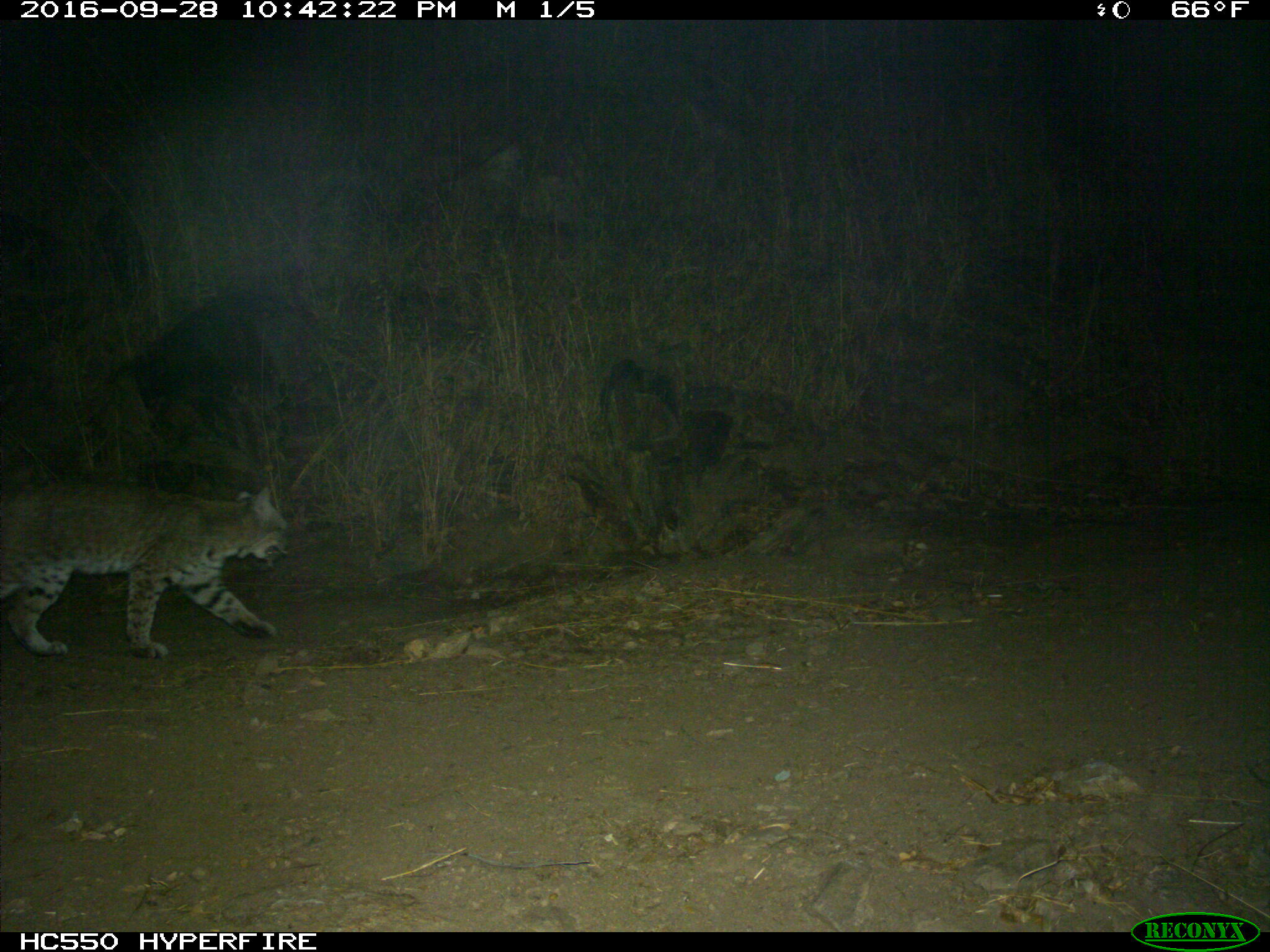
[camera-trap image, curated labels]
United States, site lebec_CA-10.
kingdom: Animalia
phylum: Chordata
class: Mammalia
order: Carnivora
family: Felidae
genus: Lynx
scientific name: Lynx rufus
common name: bobcat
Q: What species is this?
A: Lynx rufus (bobcat).